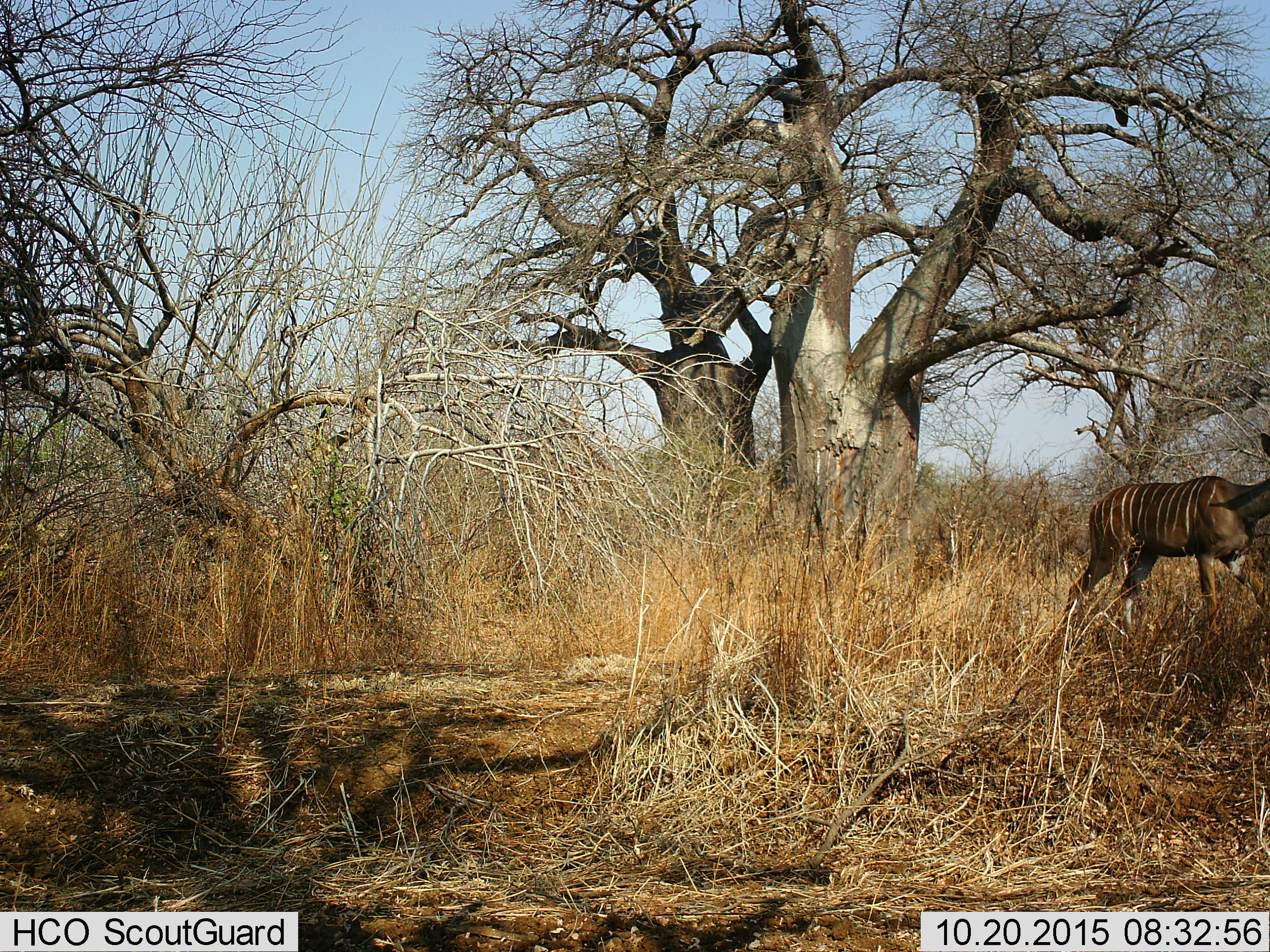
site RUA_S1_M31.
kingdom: Animalia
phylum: Chordata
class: Mammalia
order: Artiodactyla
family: Bovidae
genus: Tragelaphus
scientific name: Tragelaphus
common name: kudu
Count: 1.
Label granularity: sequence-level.